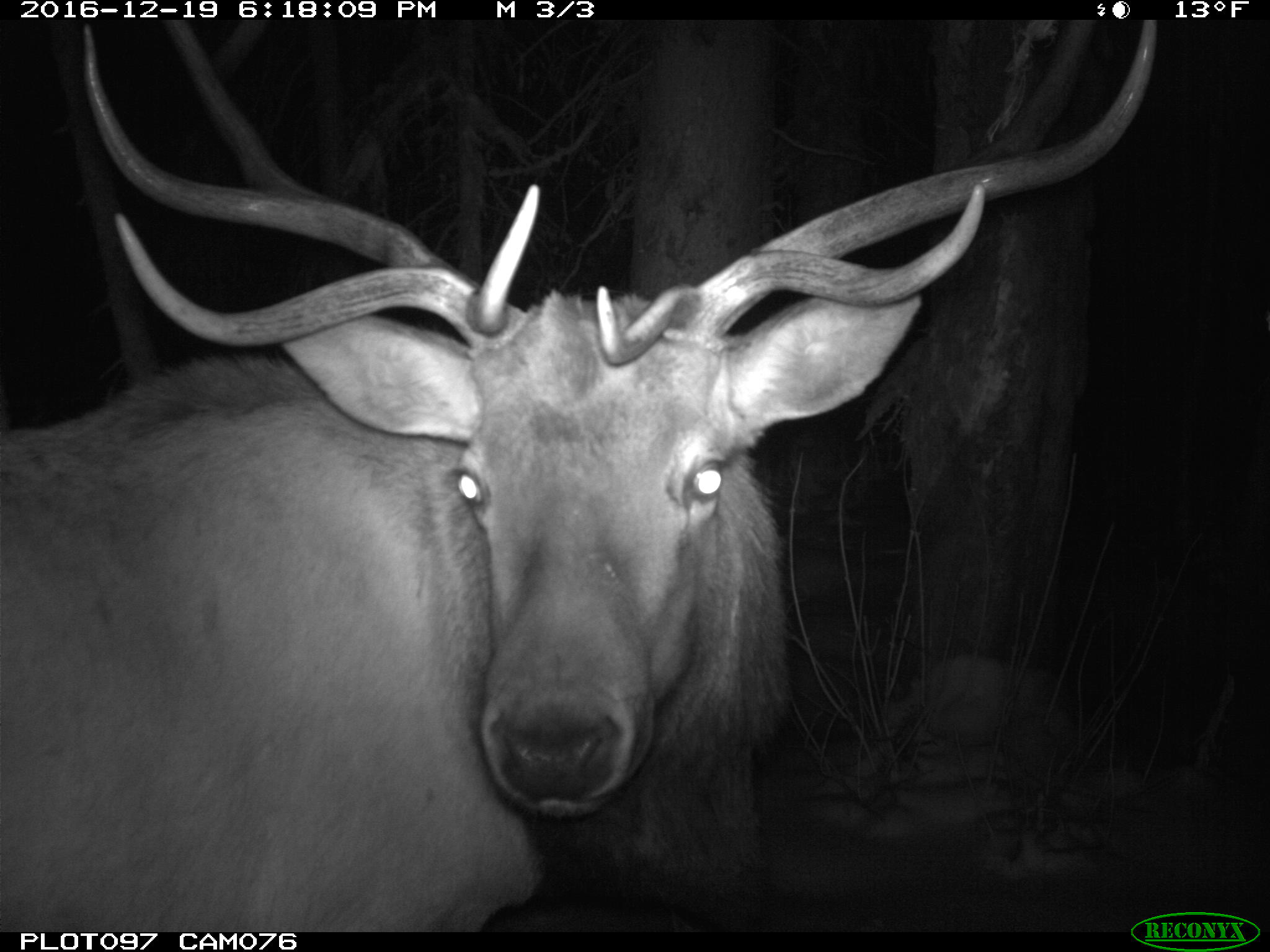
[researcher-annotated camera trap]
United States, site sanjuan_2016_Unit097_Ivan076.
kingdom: Animalia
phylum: Chordata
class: Mammalia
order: Artiodactyla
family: Cervidae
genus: Cervus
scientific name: Cervus elaphus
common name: red deer